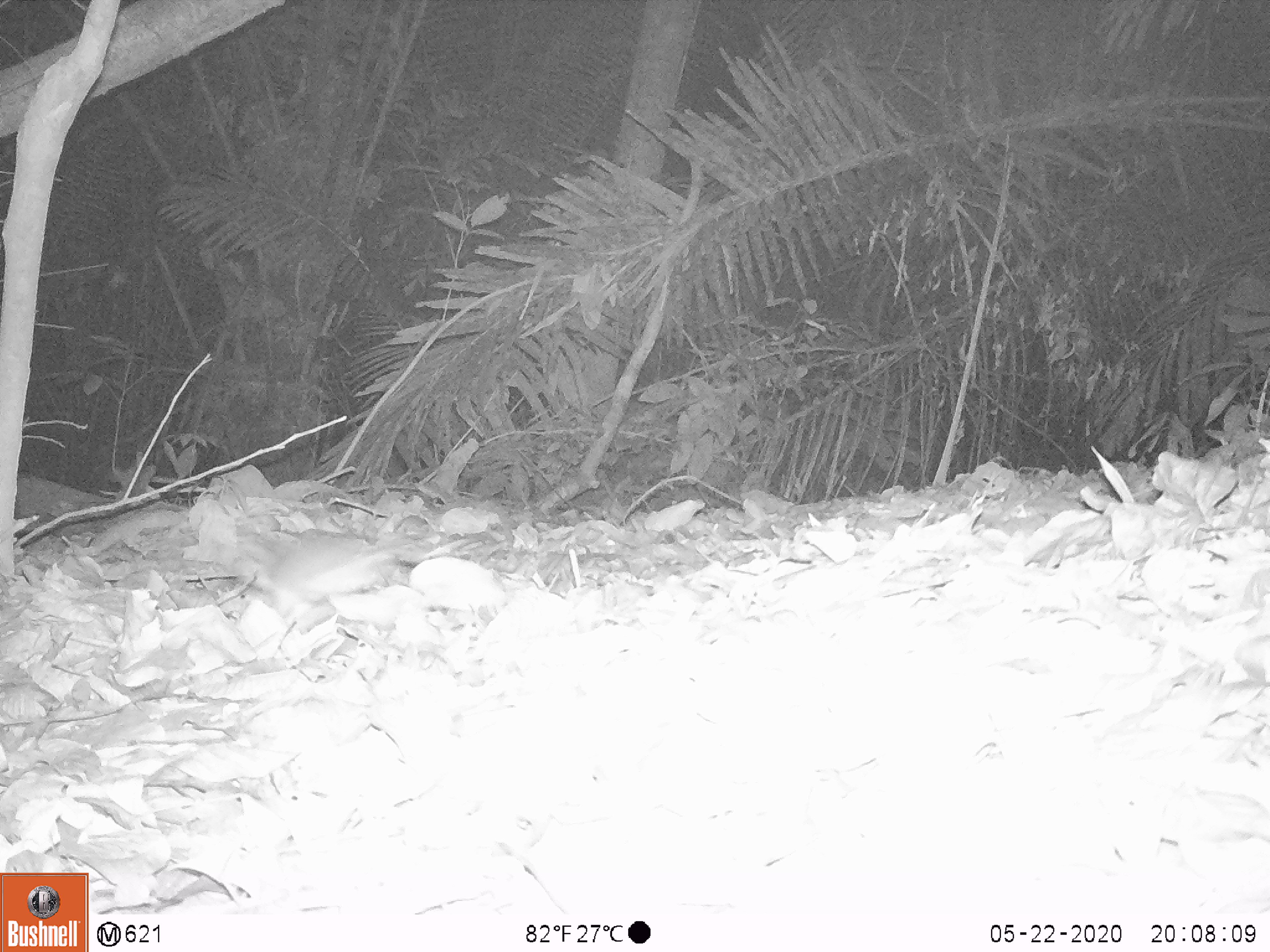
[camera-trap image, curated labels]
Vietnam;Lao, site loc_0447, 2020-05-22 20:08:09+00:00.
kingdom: Animalia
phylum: Chordata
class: Mammalia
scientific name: Mammalia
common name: mammal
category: unidentified small mammal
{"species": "unidentified small mammal (mammal) (Mammalia)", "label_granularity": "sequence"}